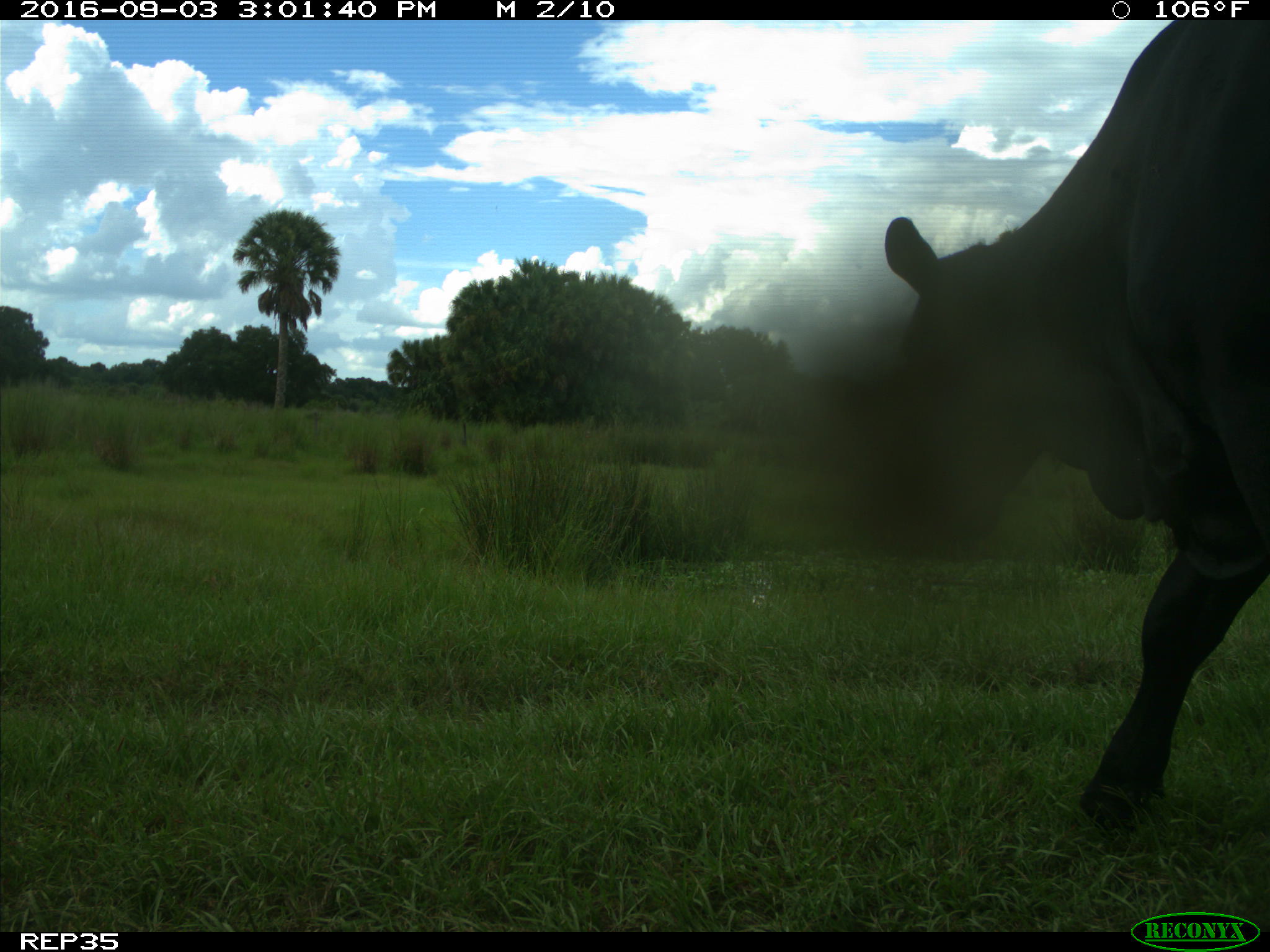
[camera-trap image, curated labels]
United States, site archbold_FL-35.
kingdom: Animalia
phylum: Chordata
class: Mammalia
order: Artiodactyla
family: Bovidae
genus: Bos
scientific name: Bos taurus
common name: domestic cow